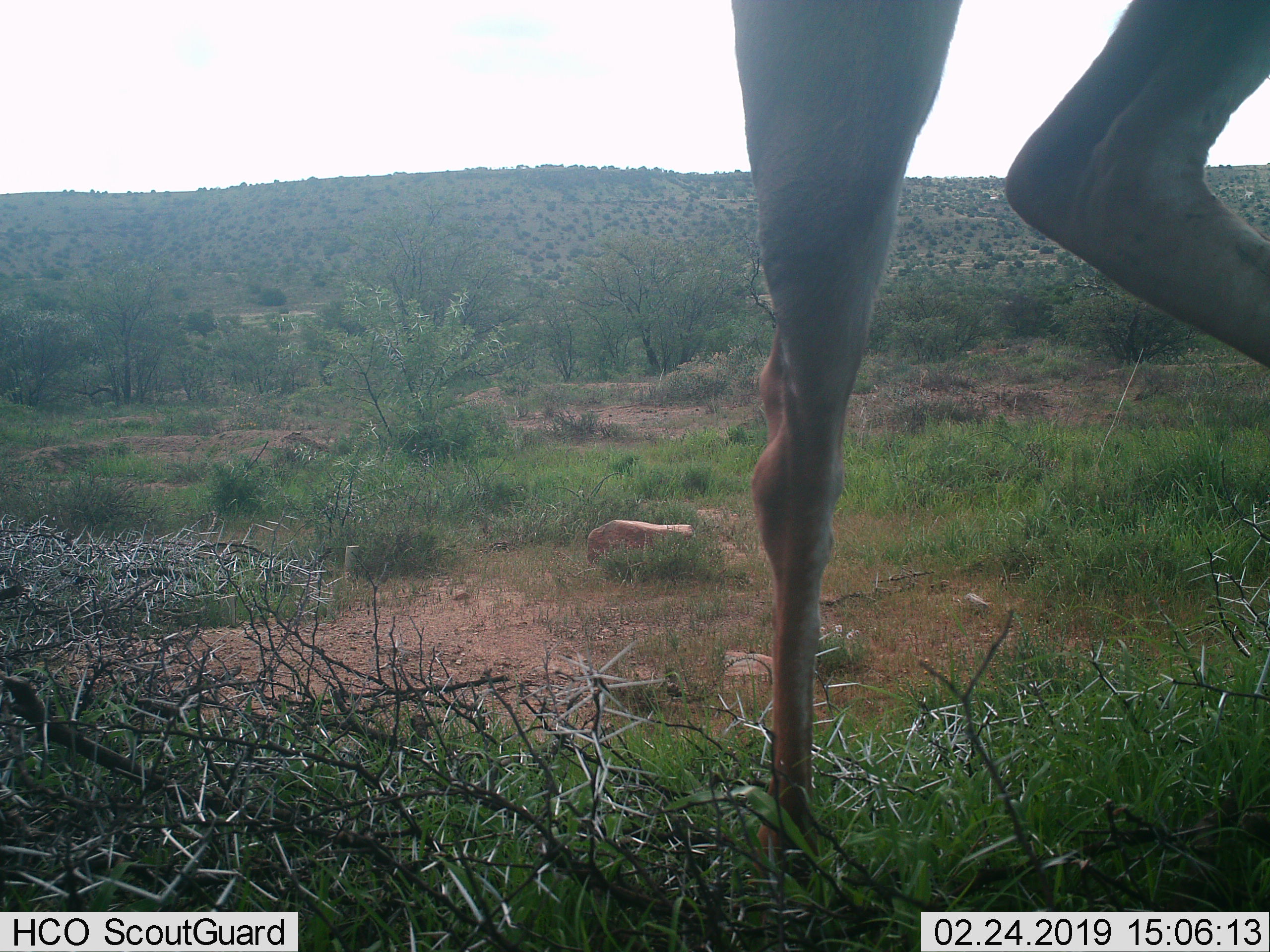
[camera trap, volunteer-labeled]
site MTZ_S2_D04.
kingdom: Animalia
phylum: Chordata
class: Mammalia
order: Artiodactyla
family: Bovidae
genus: Tragelaphus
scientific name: Tragelaphus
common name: kudu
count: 1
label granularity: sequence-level